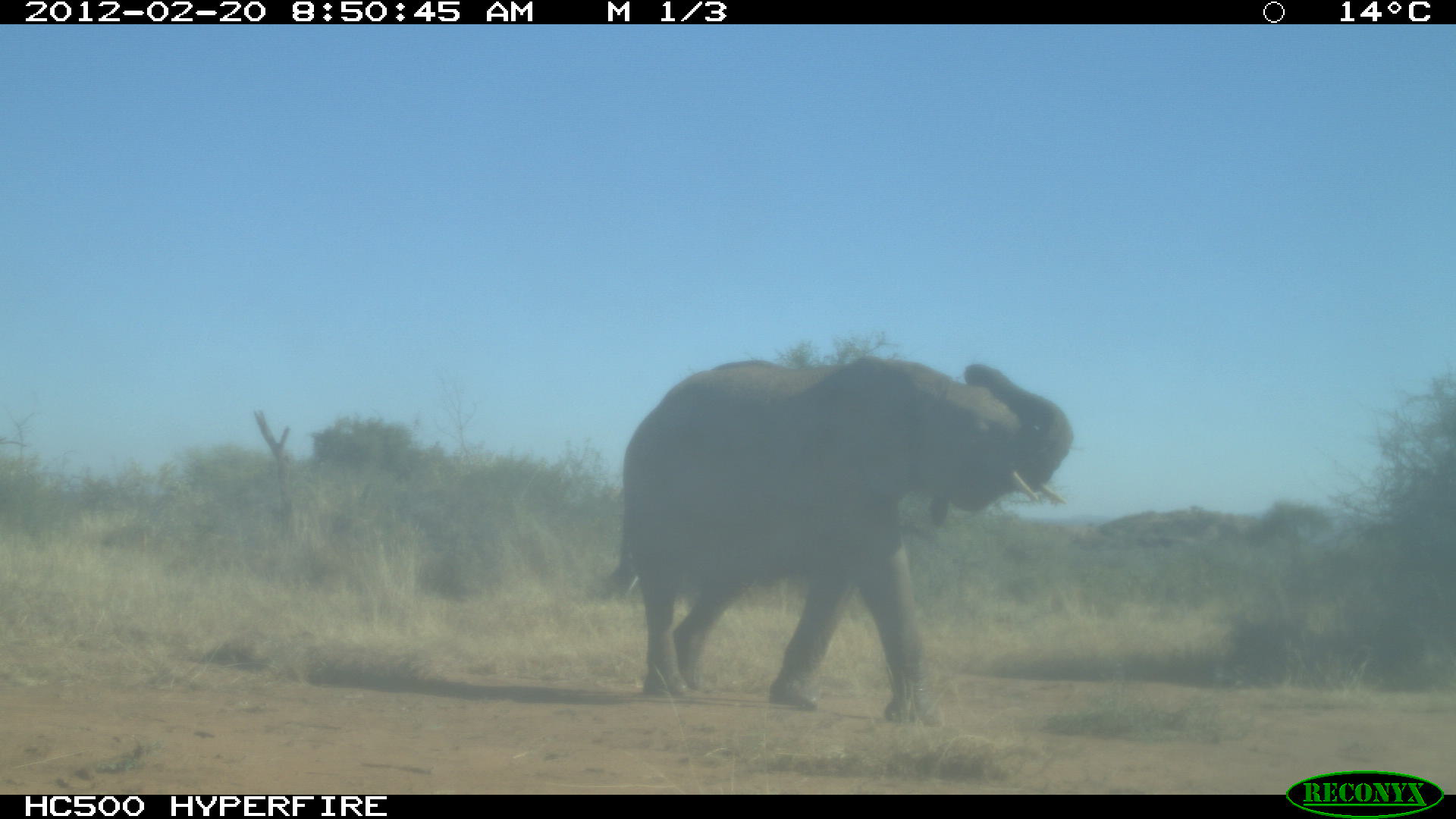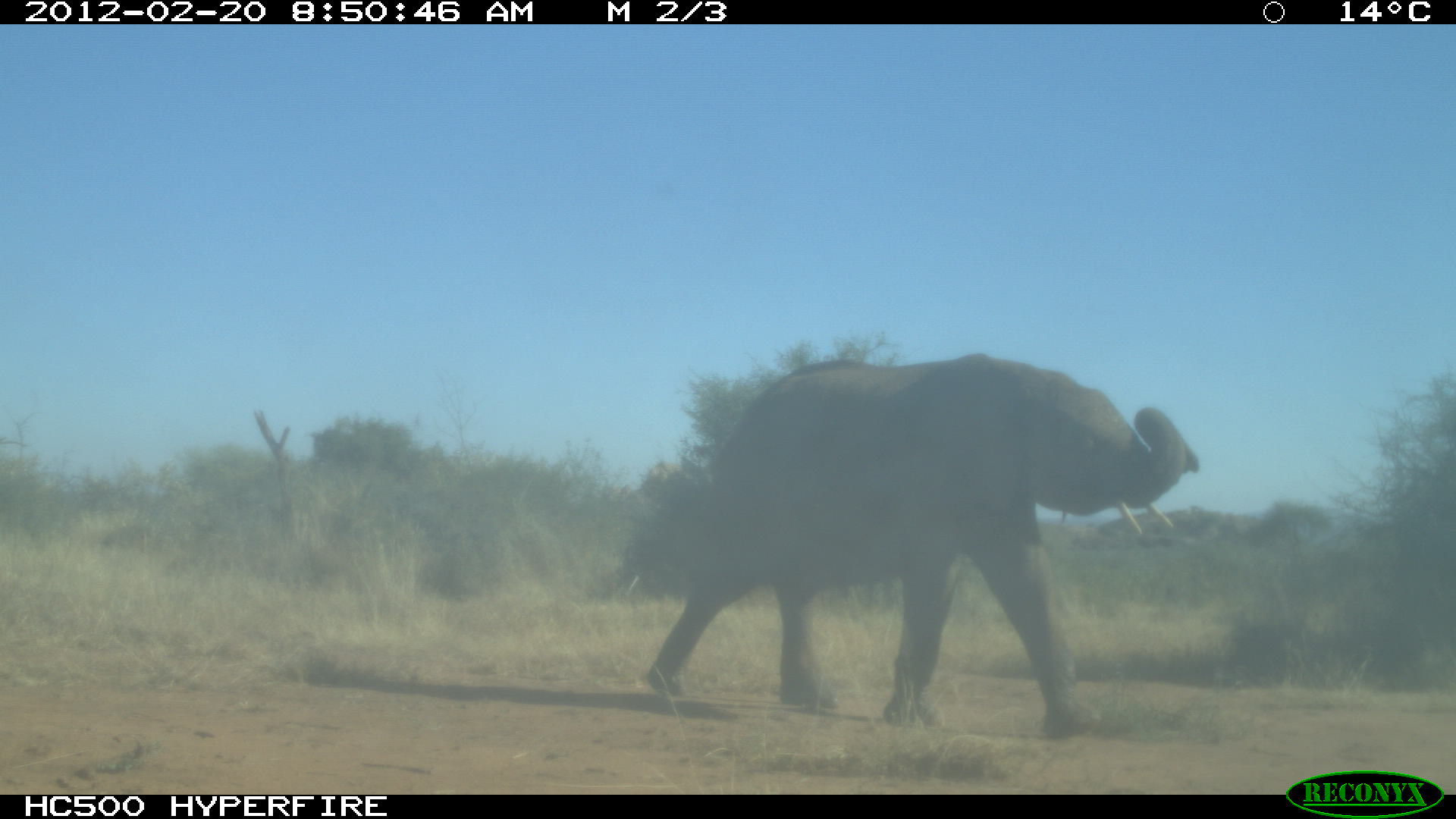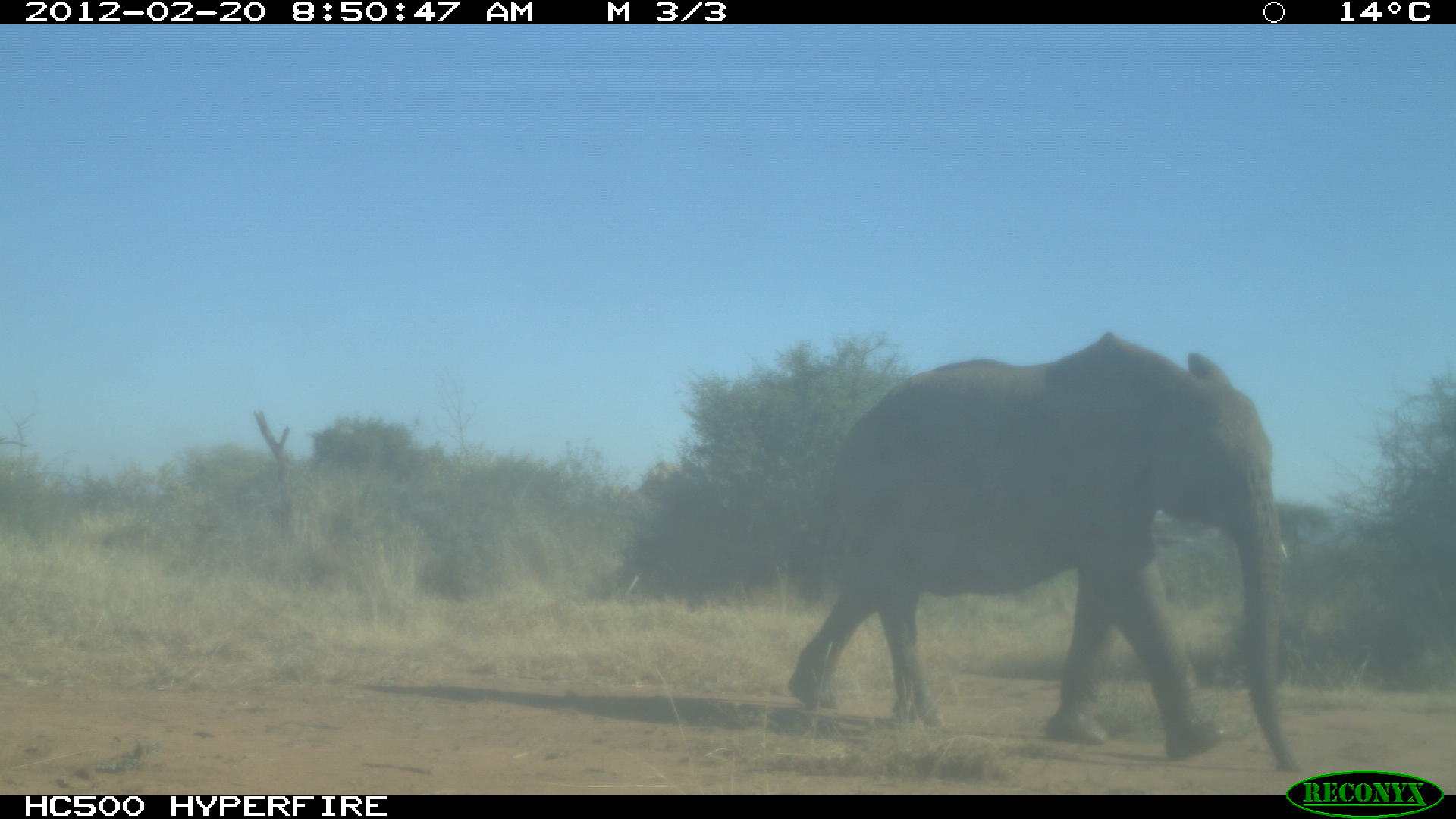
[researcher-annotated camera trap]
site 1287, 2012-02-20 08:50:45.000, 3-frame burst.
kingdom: Animalia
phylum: Chordata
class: Mammalia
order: Proboscidea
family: Elephantidae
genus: Loxodonta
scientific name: Loxodonta africana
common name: african bush elephant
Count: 1.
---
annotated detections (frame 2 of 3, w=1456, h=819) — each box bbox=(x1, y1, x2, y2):
loxodonta africana: bbox=(641, 351, 1200, 739)